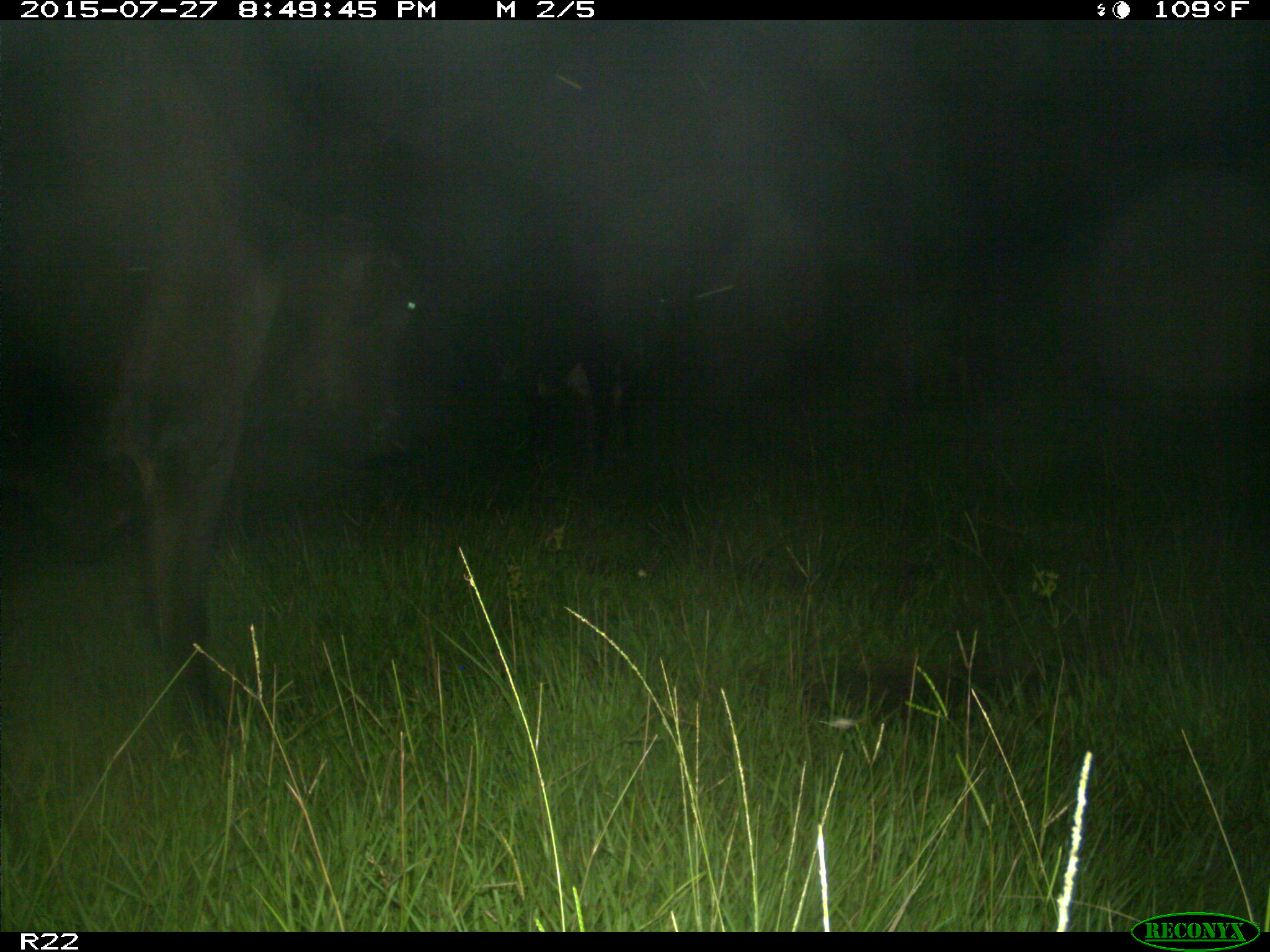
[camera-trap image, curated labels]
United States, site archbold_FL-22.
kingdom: Animalia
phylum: Chordata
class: Mammalia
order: Artiodactyla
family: Bovidae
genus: Bos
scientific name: Bos taurus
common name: domestic cow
Bos taurus (domestic cow).